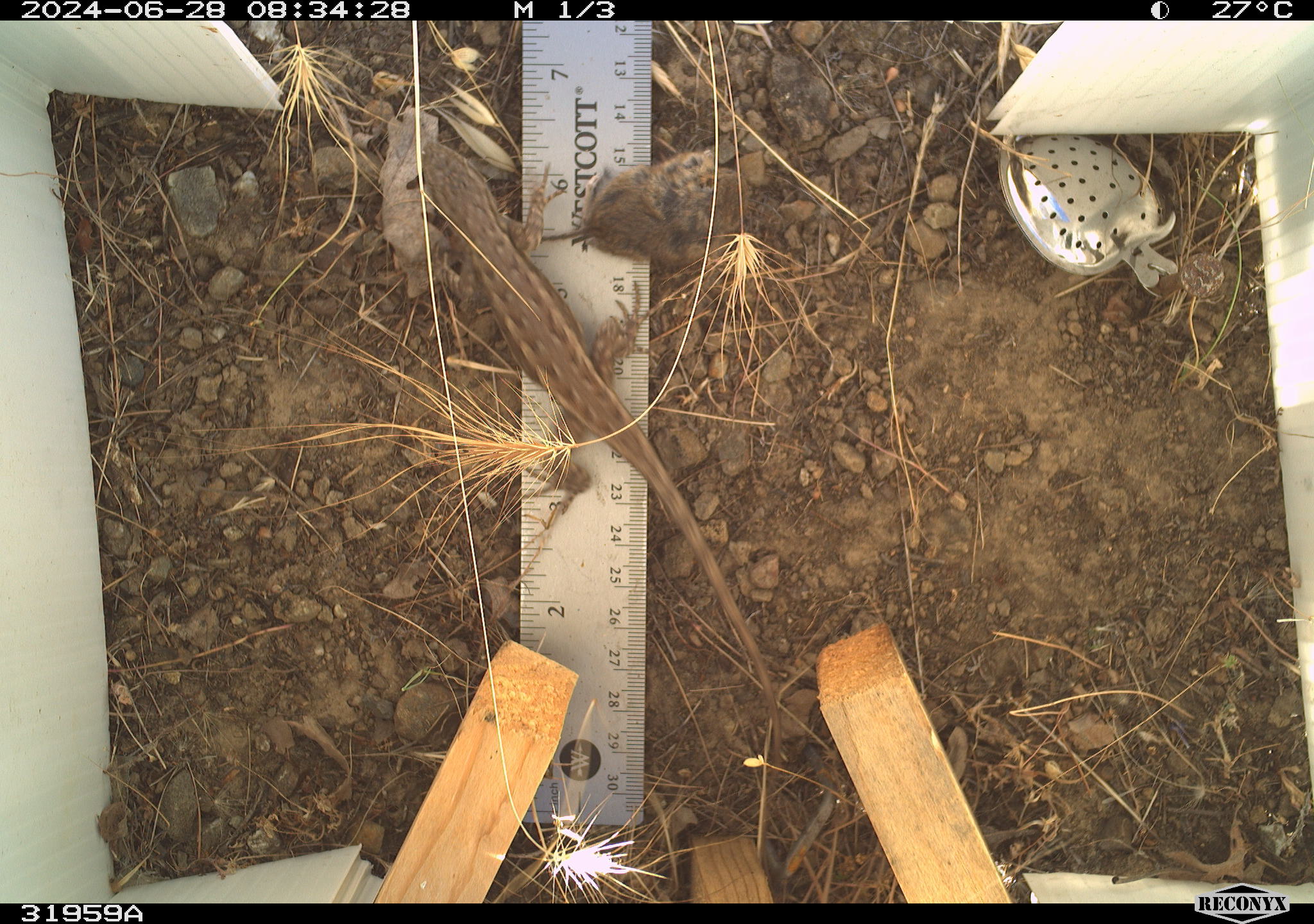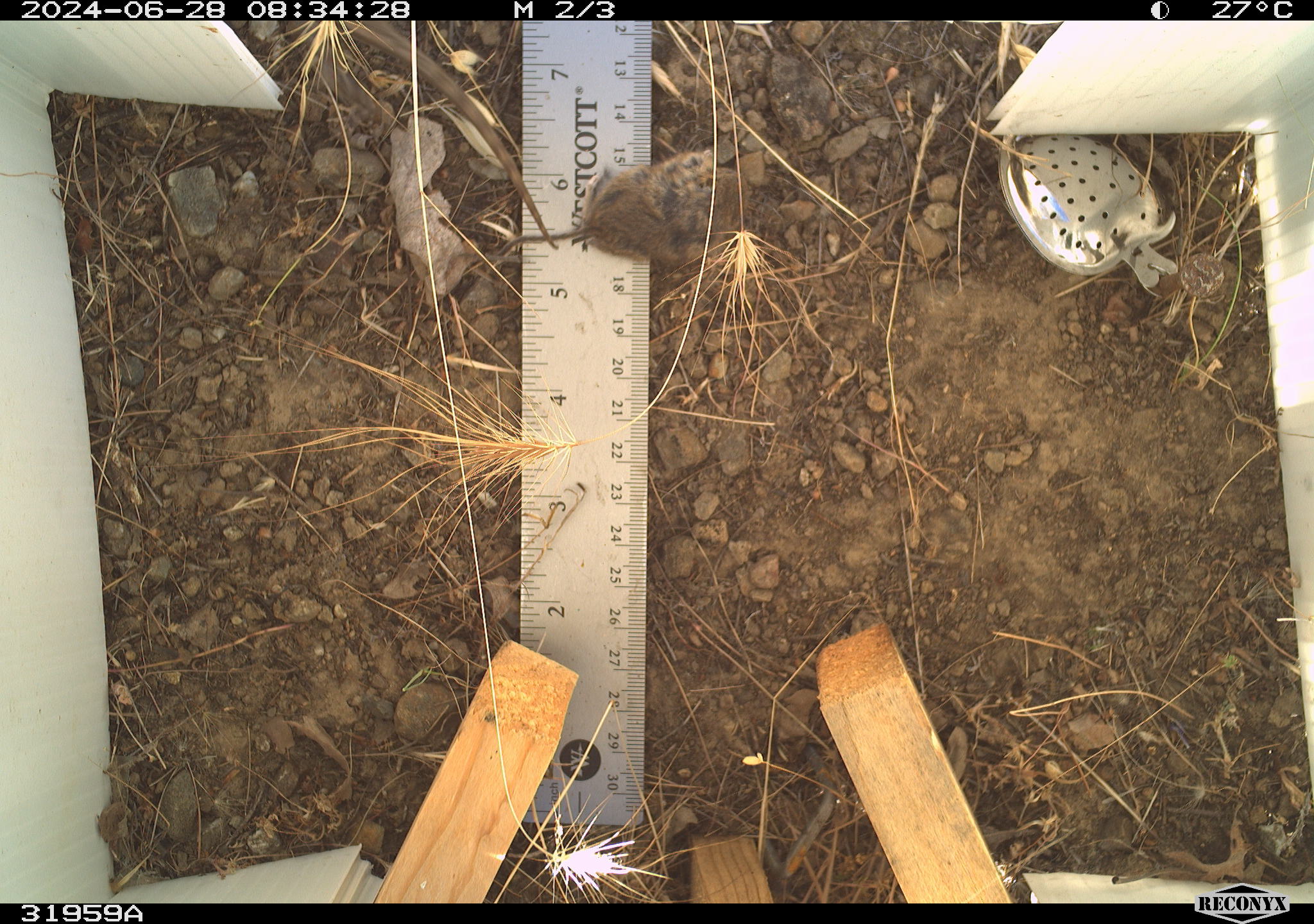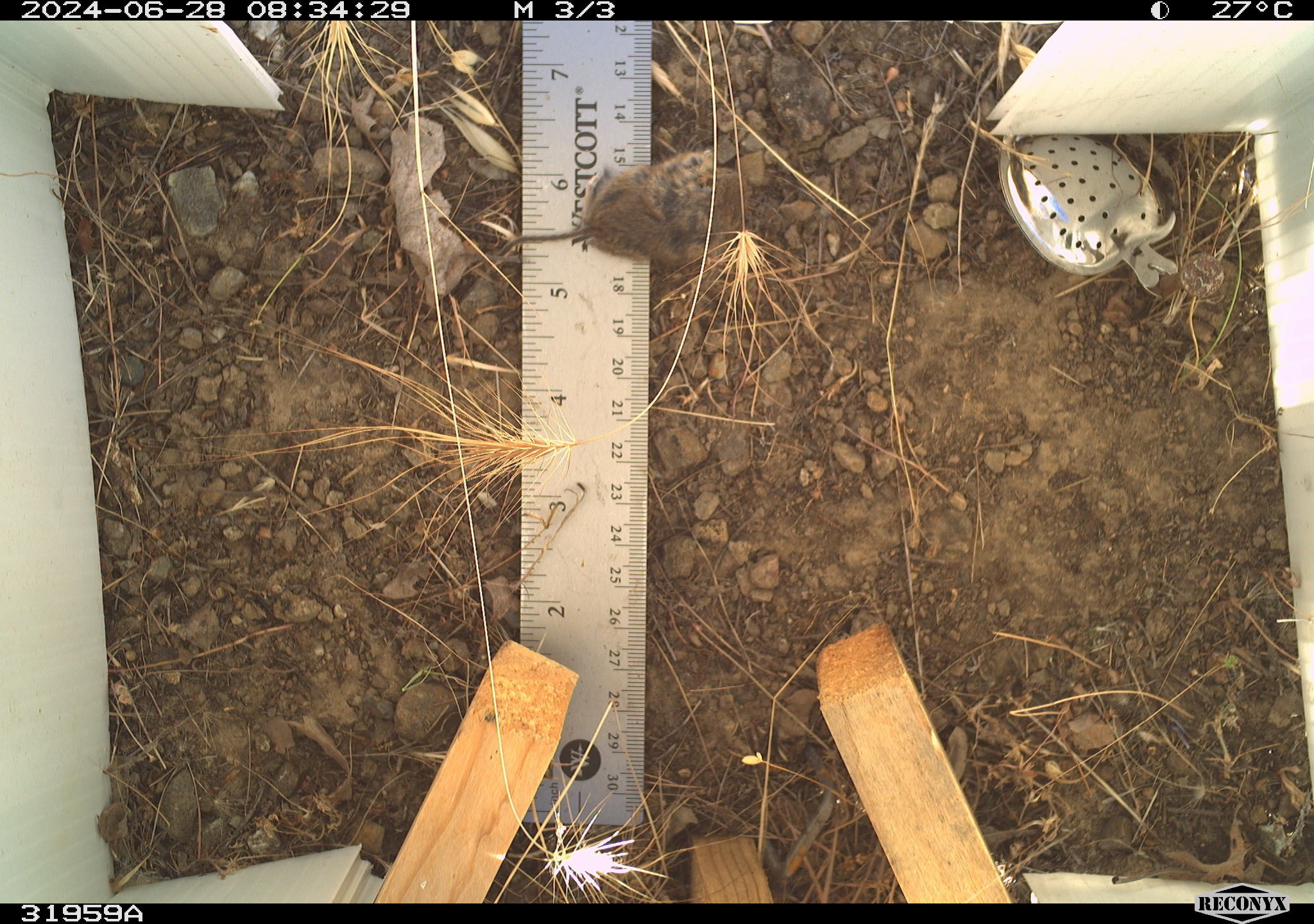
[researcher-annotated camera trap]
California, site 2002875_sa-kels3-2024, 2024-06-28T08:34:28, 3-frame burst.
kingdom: Animalia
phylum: Chordata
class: Reptilia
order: Squamata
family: Phrynosomatidae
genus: Sceloporus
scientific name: Sceloporus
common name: spiny lizards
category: sceloporus species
Sceloporus species (spiny lizards) (Sceloporus).